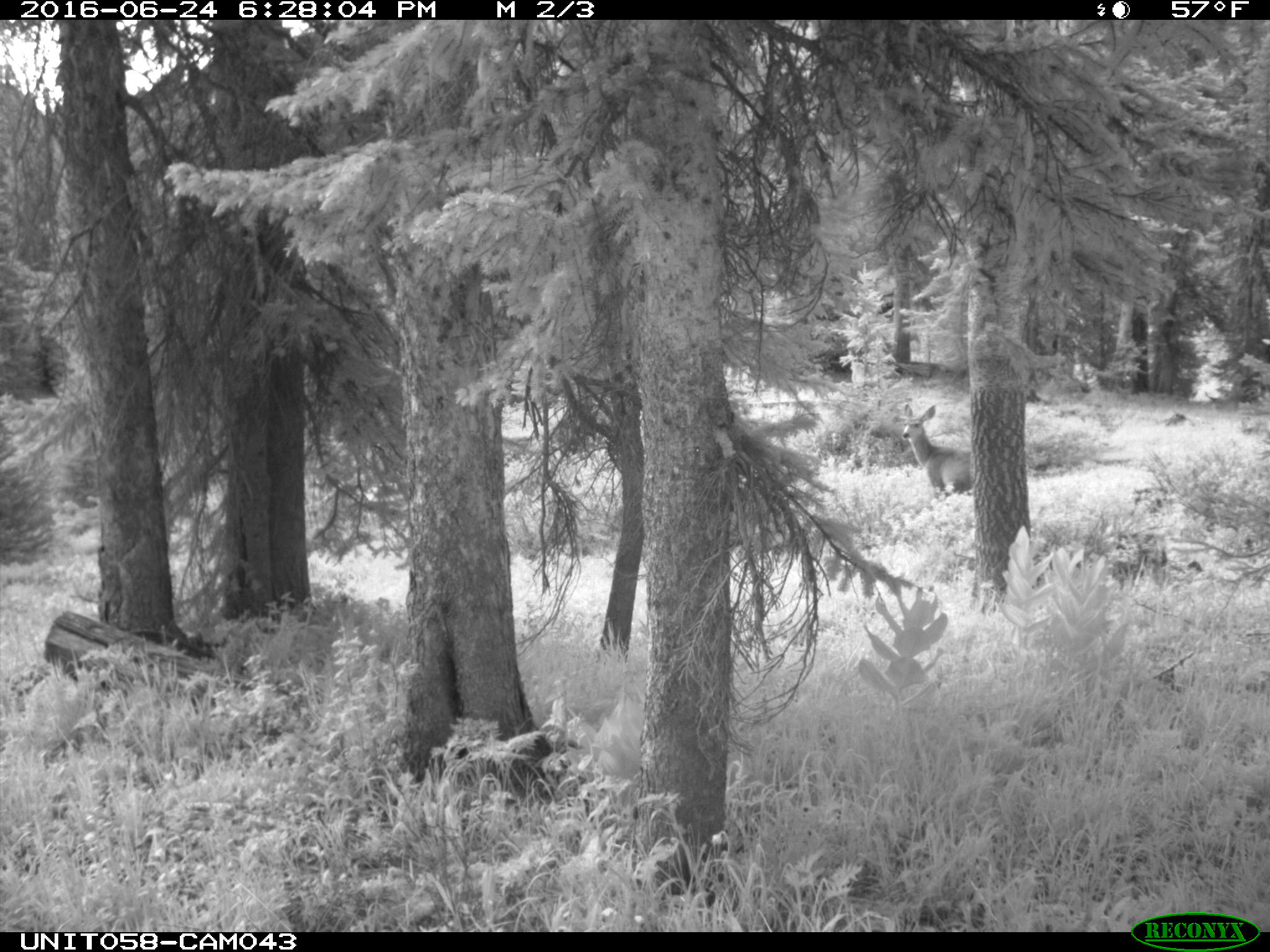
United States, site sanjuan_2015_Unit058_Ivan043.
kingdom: Animalia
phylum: Chordata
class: Mammalia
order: Artiodactyla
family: Cervidae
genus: Odocoileus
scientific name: Odocoileus hemionus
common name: mule deer